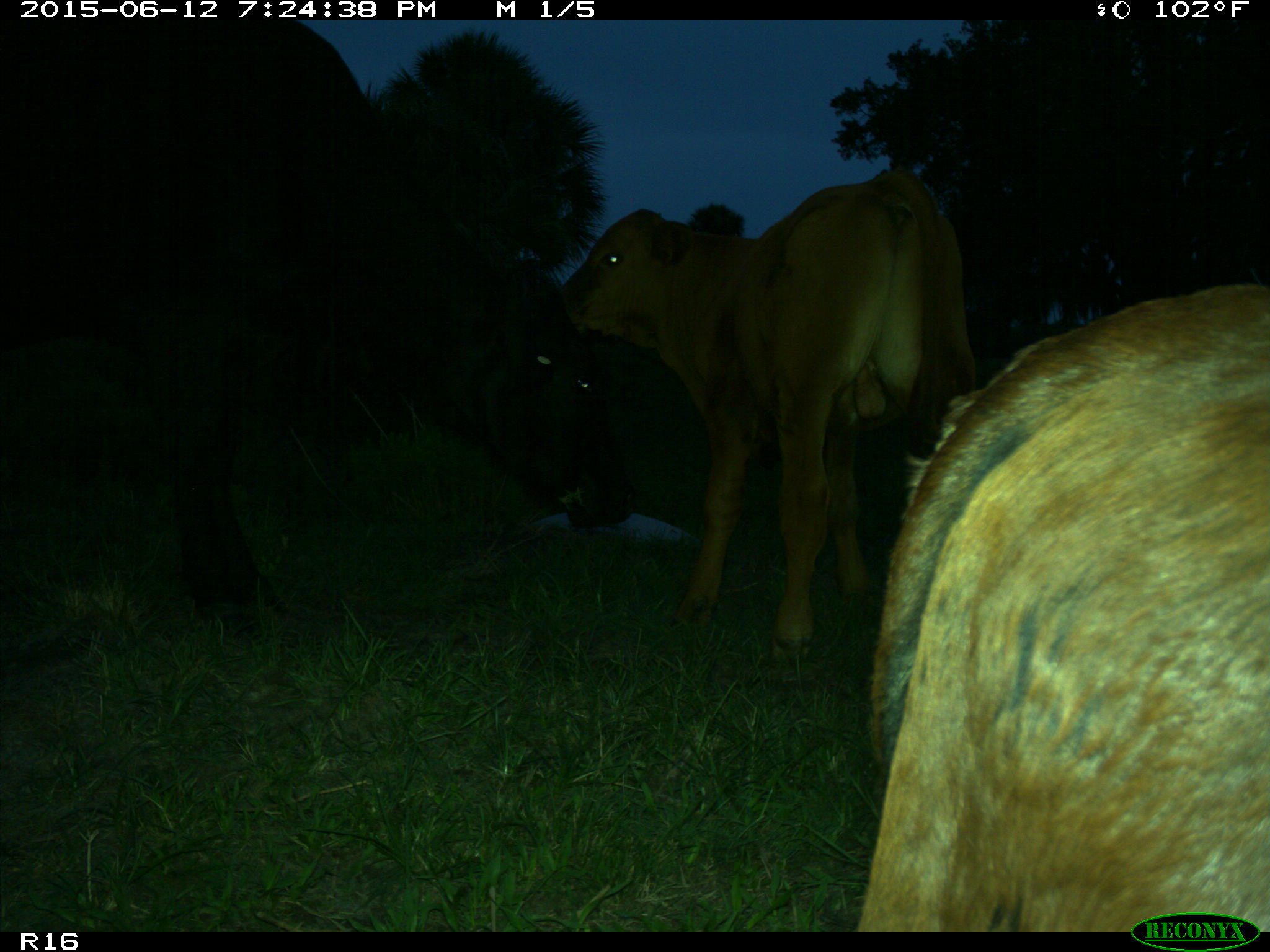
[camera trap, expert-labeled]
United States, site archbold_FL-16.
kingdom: Animalia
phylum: Chordata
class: Mammalia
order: Artiodactyla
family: Bovidae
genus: Bos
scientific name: Bos taurus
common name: domestic cow